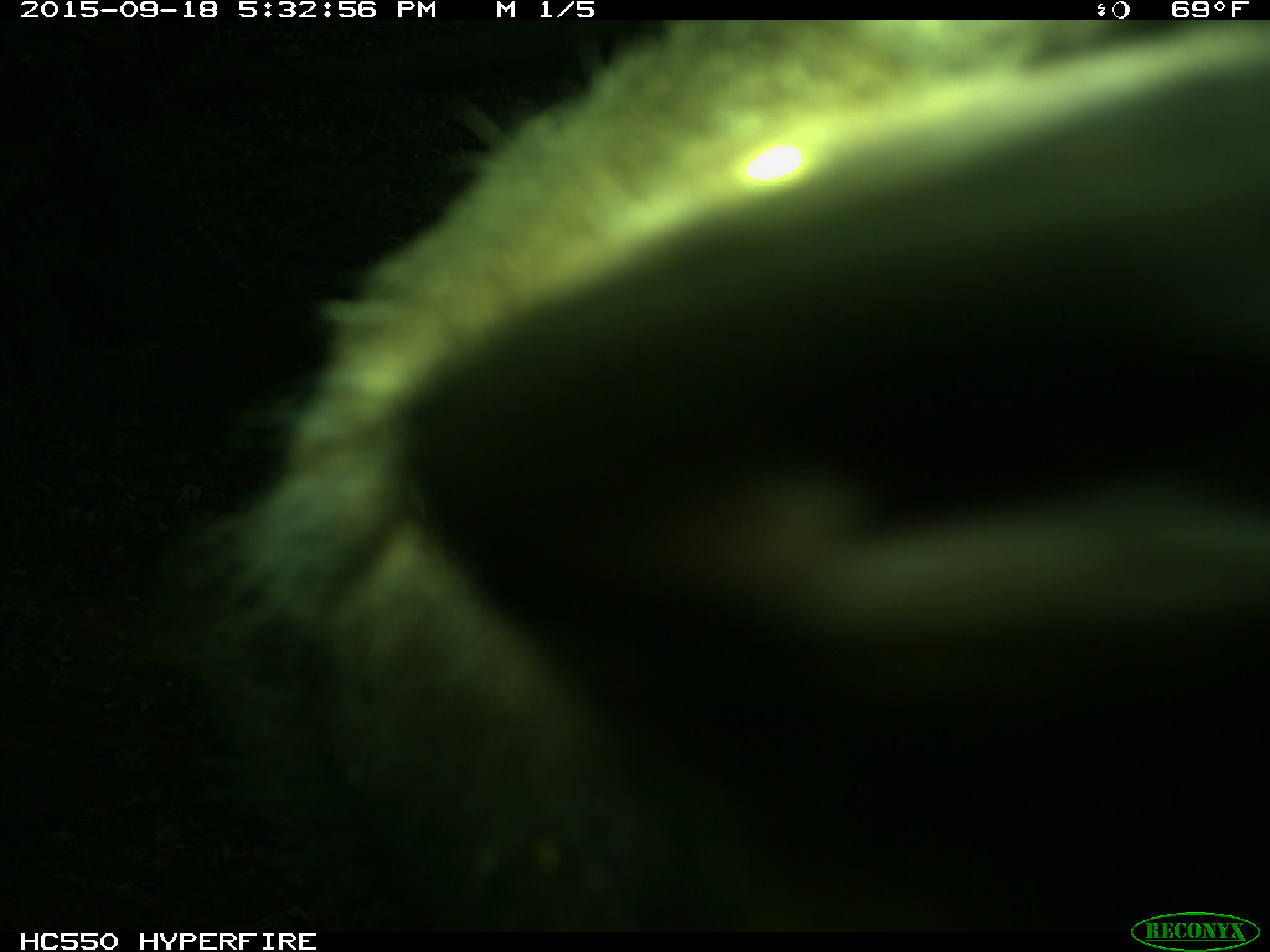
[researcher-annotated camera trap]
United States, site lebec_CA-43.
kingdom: Animalia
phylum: Chordata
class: Mammalia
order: Carnivora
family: Ursidae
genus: Ursus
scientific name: Ursus americanus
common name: american black bear